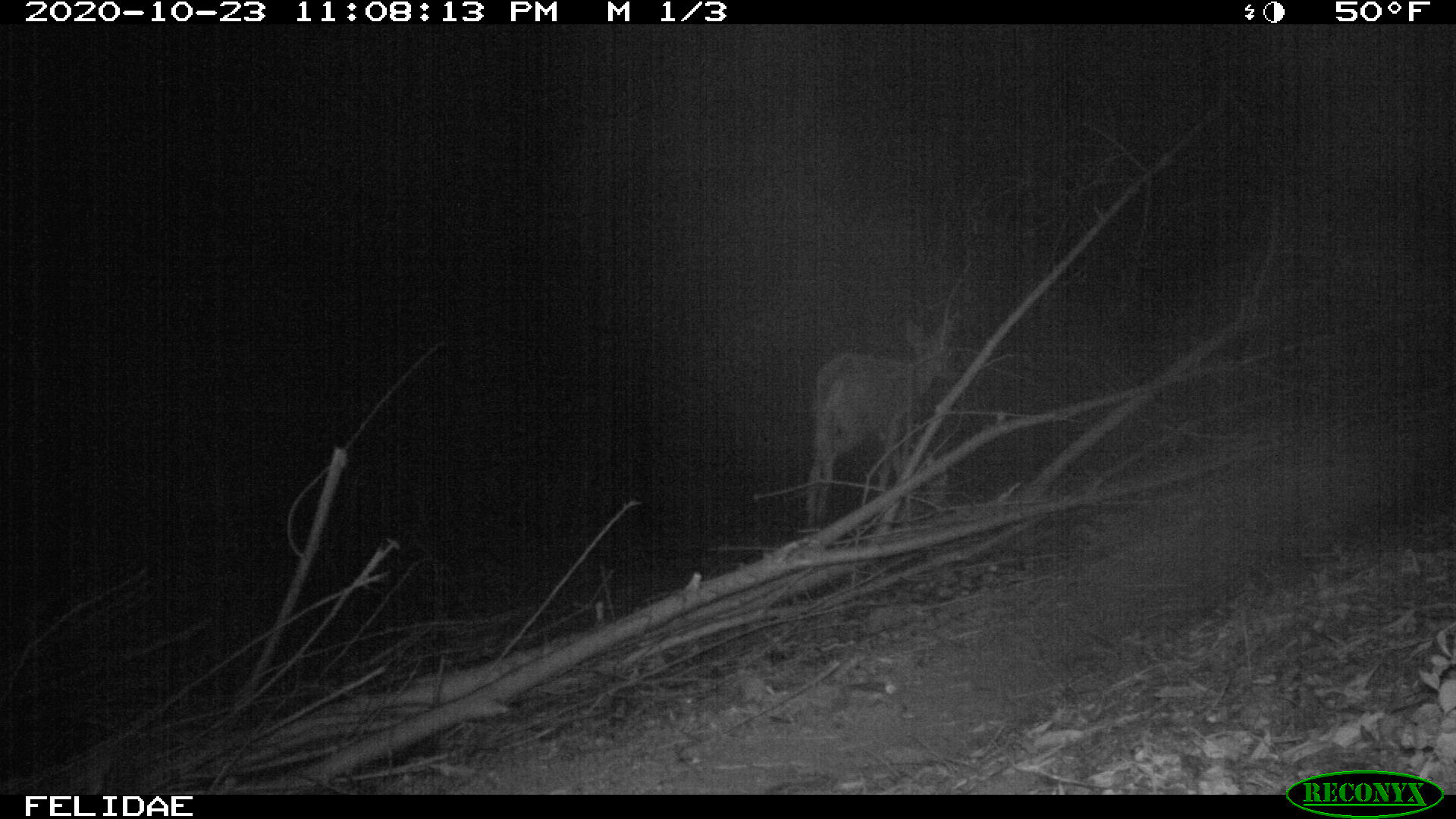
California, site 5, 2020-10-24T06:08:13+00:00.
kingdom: Animalia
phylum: Chordata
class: Mammalia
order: Artiodactyla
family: Cervidae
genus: Odocoileus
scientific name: Odocoileus hemionus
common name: mule deer